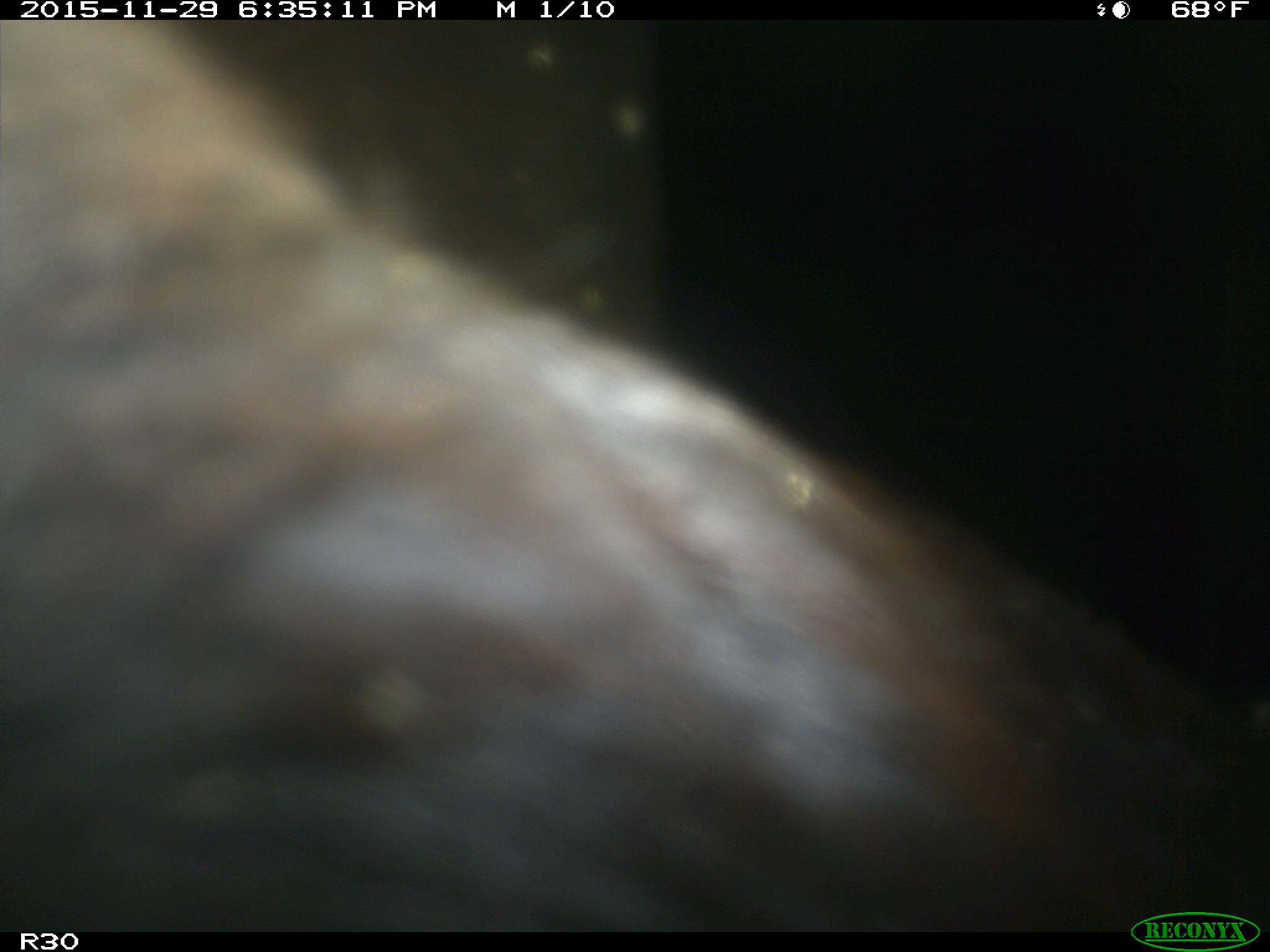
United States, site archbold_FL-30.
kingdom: Animalia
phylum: Chordata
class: Mammalia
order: Artiodactyla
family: Bovidae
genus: Bos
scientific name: Bos taurus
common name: domestic cow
Bos taurus (domestic cow).